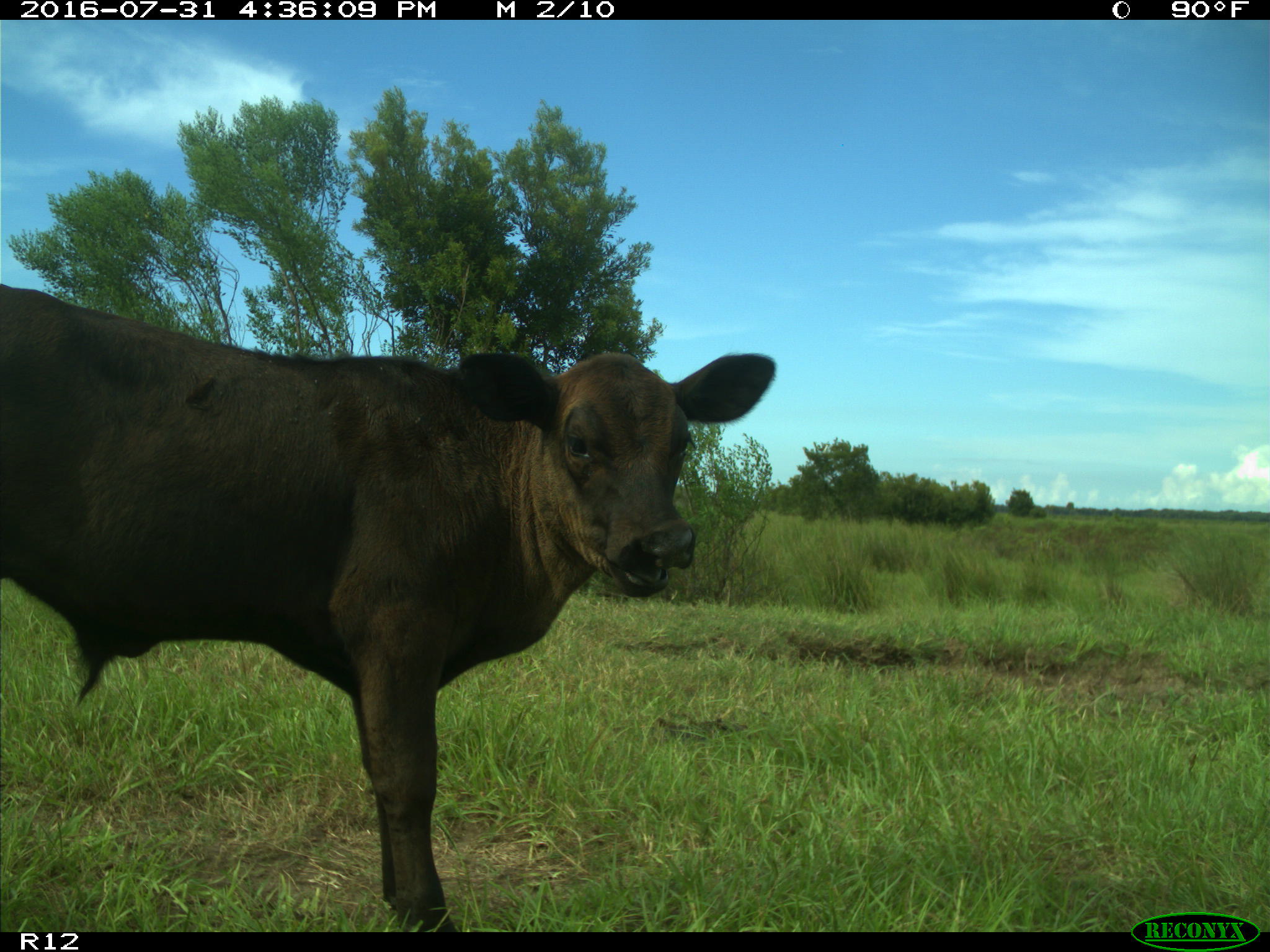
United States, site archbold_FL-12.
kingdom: Animalia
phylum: Chordata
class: Mammalia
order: Artiodactyla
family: Bovidae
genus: Bos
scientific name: Bos taurus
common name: domestic cow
Bos taurus (domestic cow).